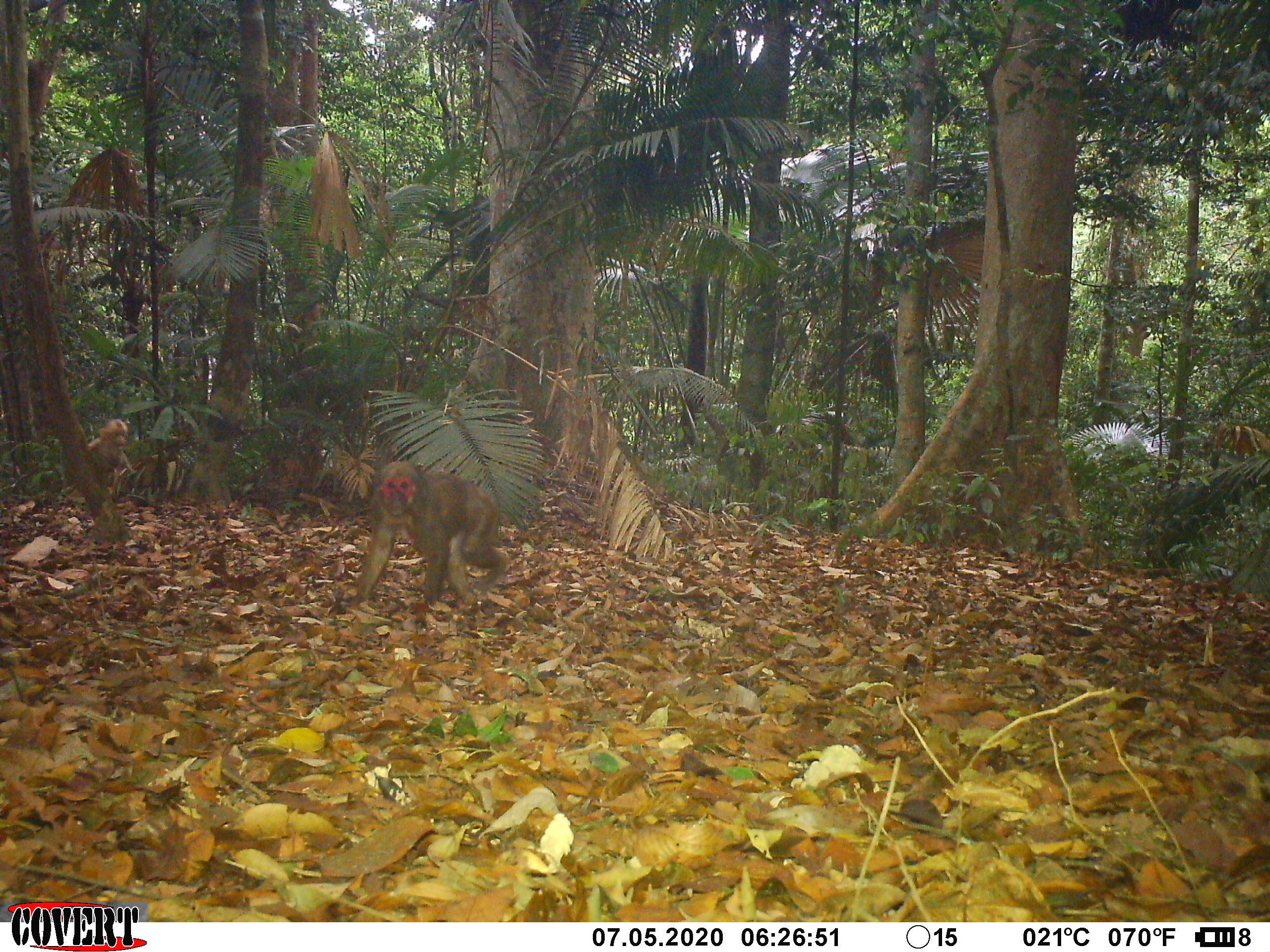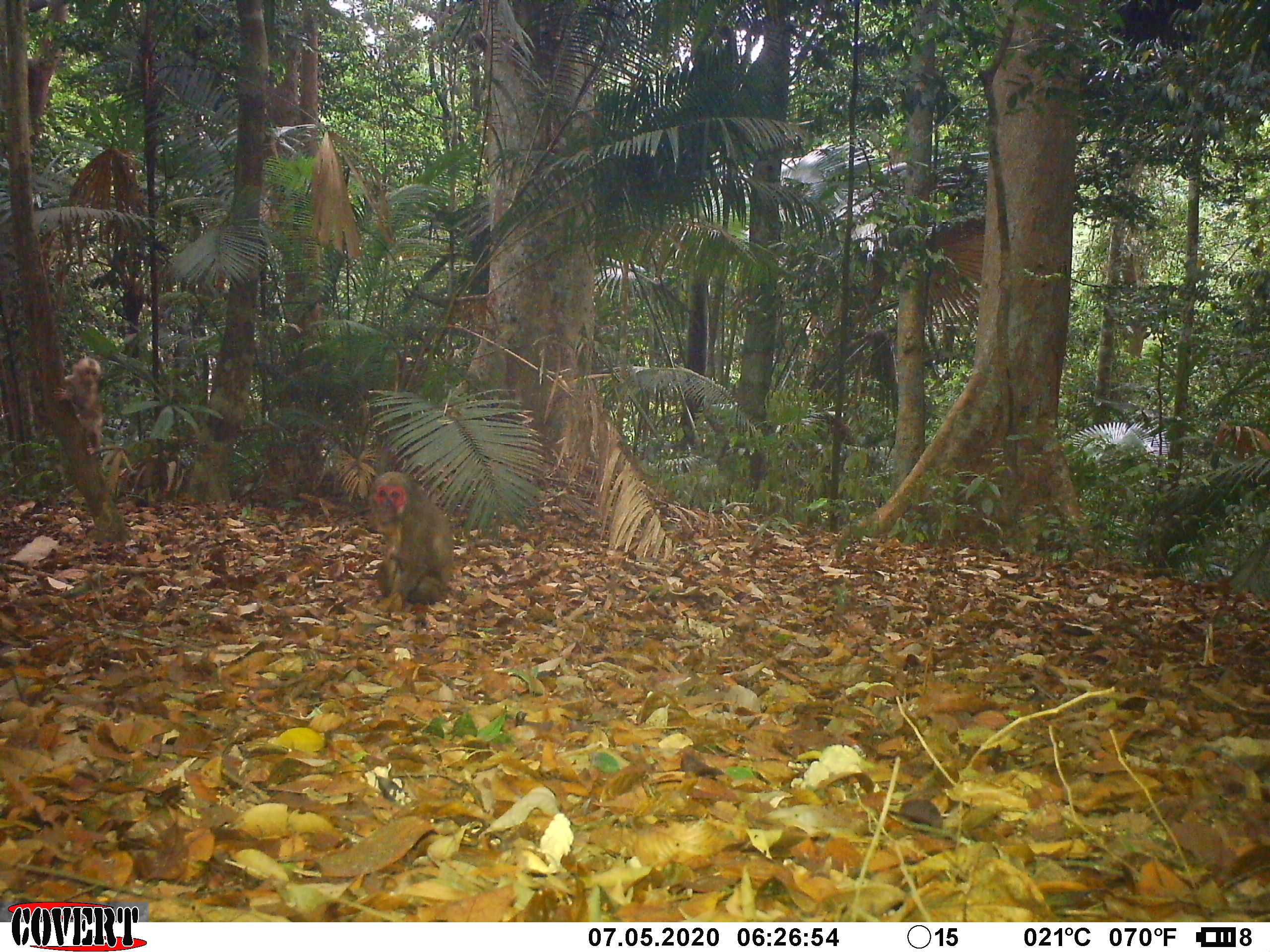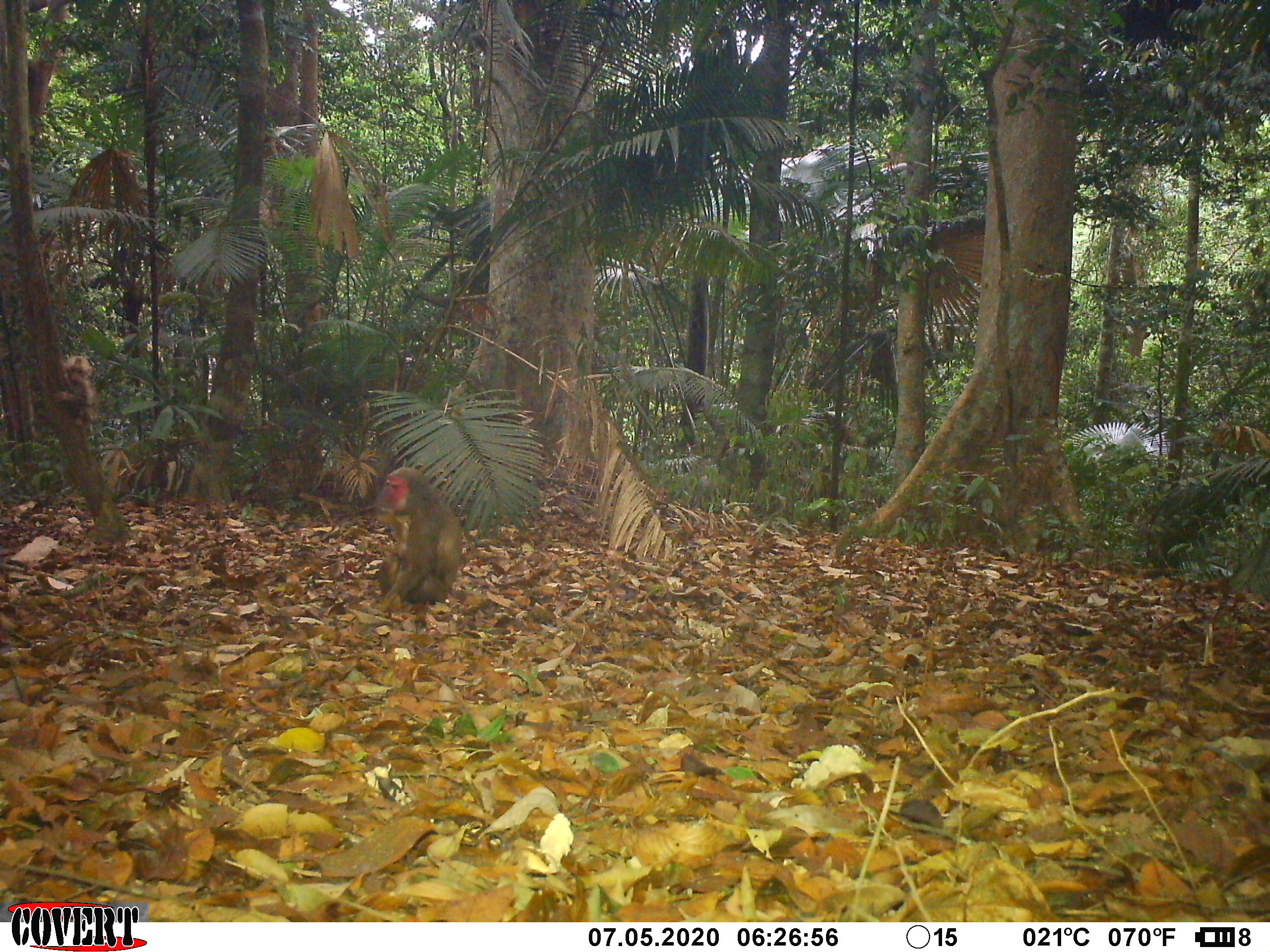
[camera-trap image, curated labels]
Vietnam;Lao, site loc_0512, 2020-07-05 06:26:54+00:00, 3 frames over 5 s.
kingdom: Animalia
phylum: Chordata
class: Mammalia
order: Primates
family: Cercopithecidae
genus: Macaca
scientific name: Macaca arctoides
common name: stump-tailed macaque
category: stump tailed macaque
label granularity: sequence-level